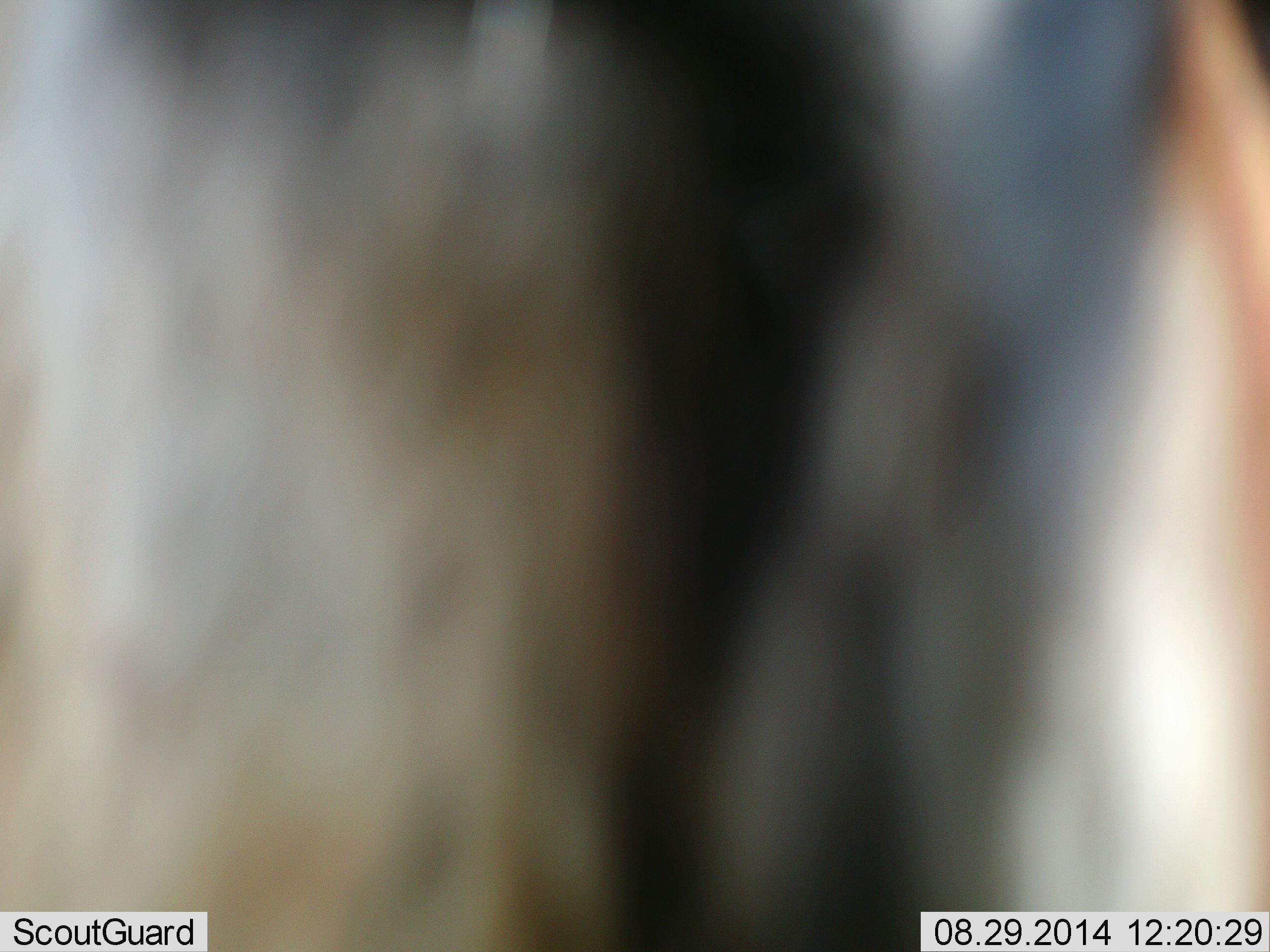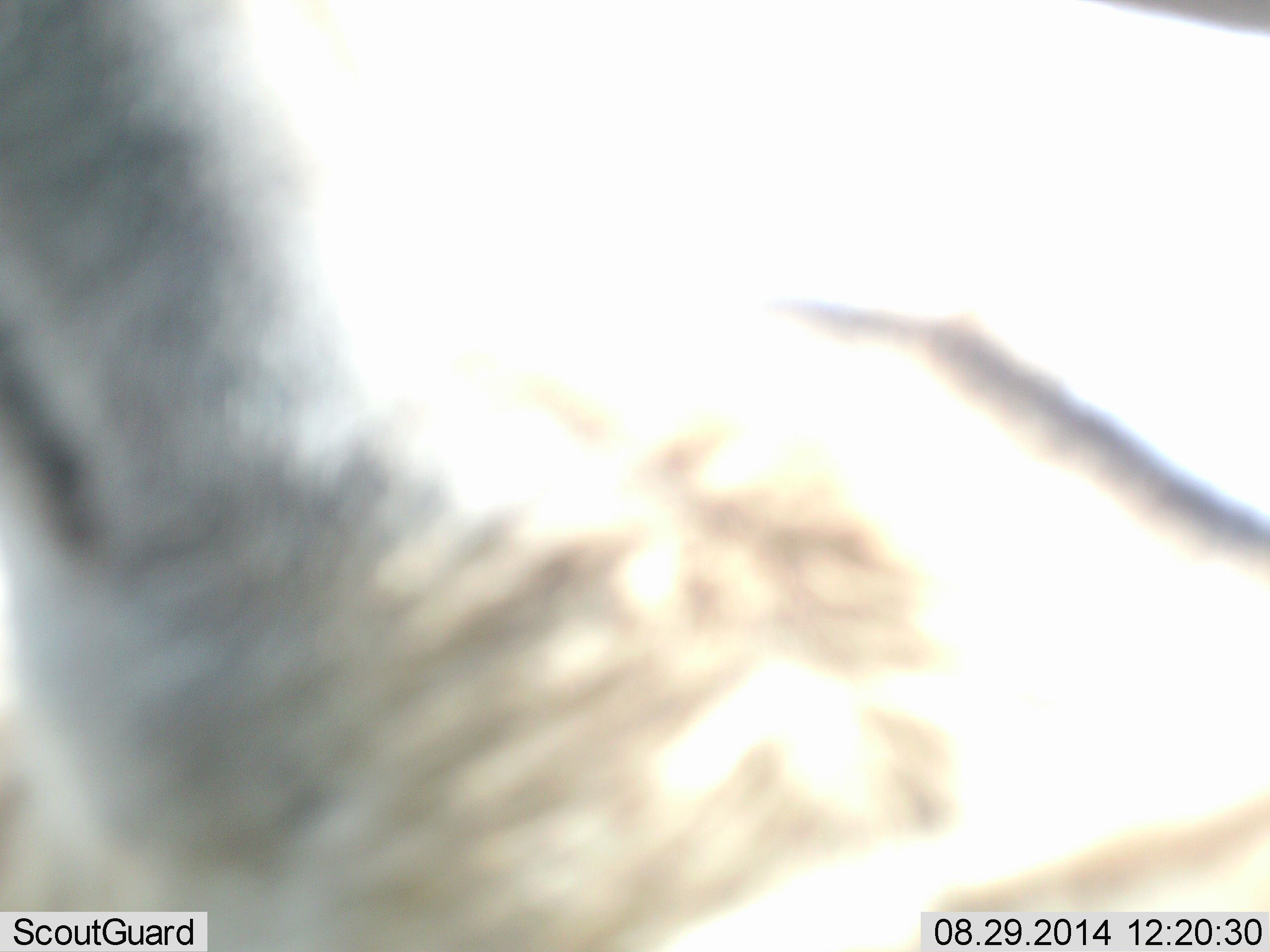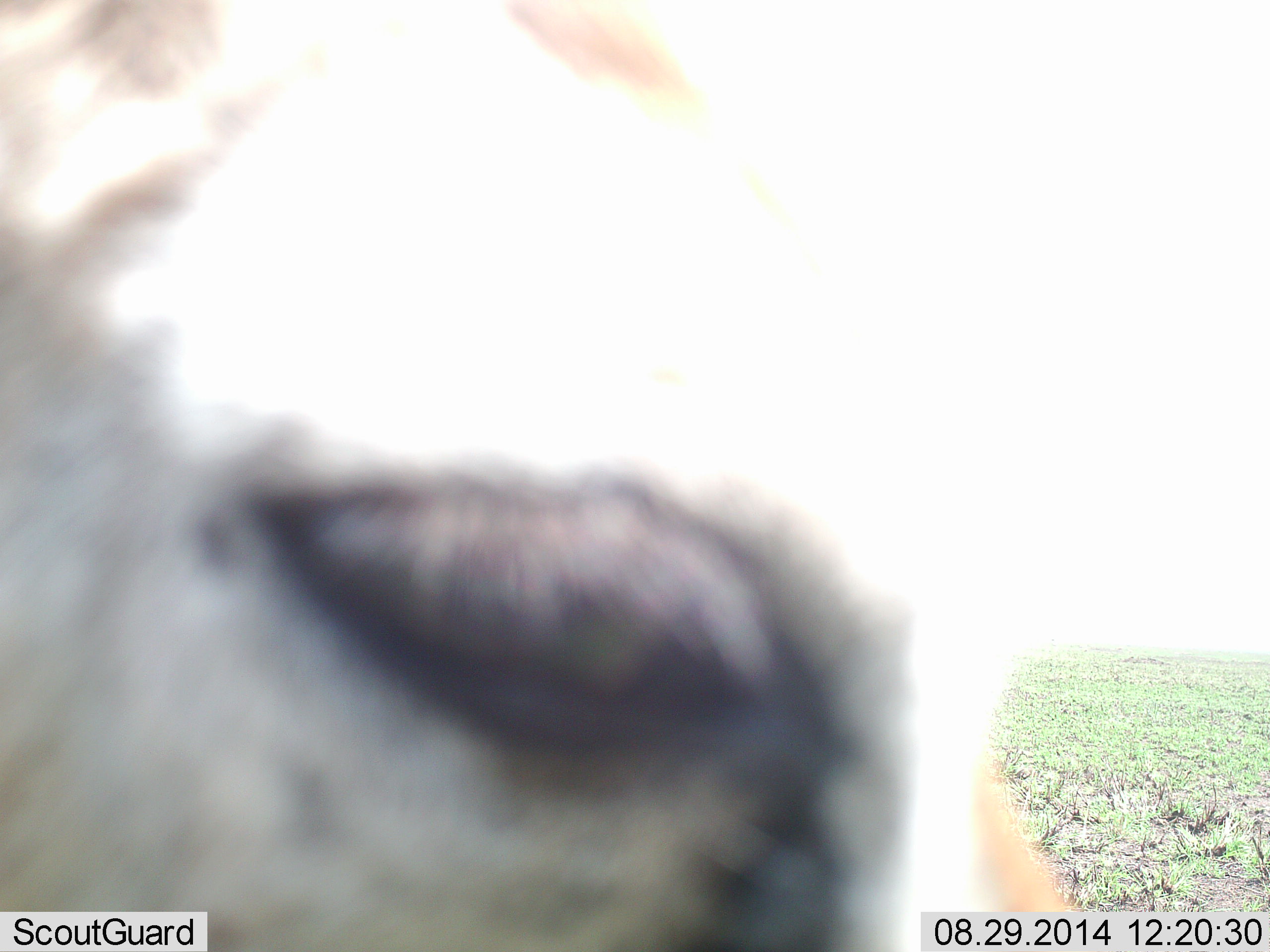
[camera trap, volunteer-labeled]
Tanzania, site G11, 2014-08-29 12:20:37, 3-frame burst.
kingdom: Animalia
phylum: Chordata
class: Mammalia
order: Artiodactyla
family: Bovidae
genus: Eudorcas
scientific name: Eudorcas thomsonii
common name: thomson's gazelle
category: gazellethomsons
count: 1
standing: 56%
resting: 0%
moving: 56%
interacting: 0%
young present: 0%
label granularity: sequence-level